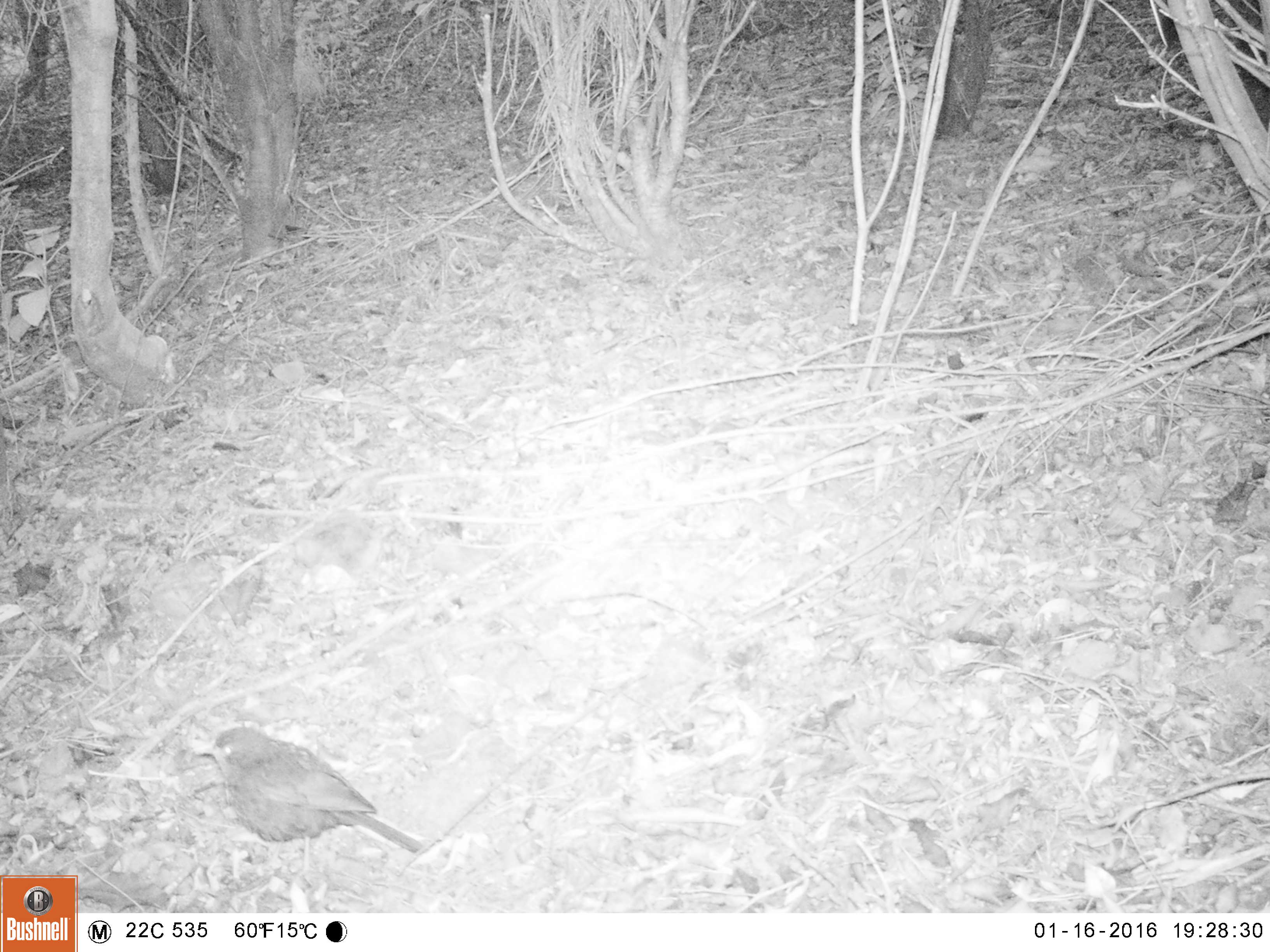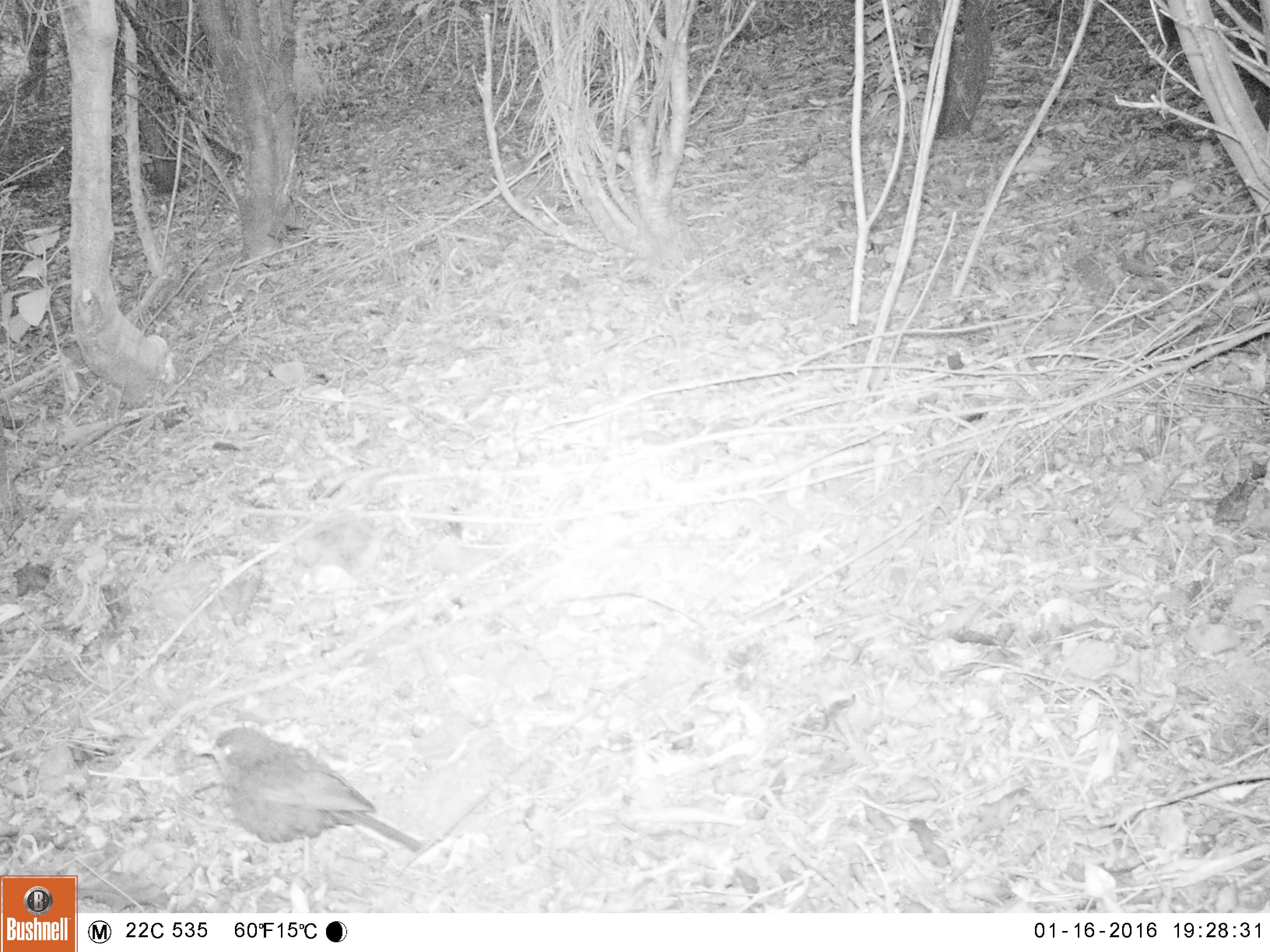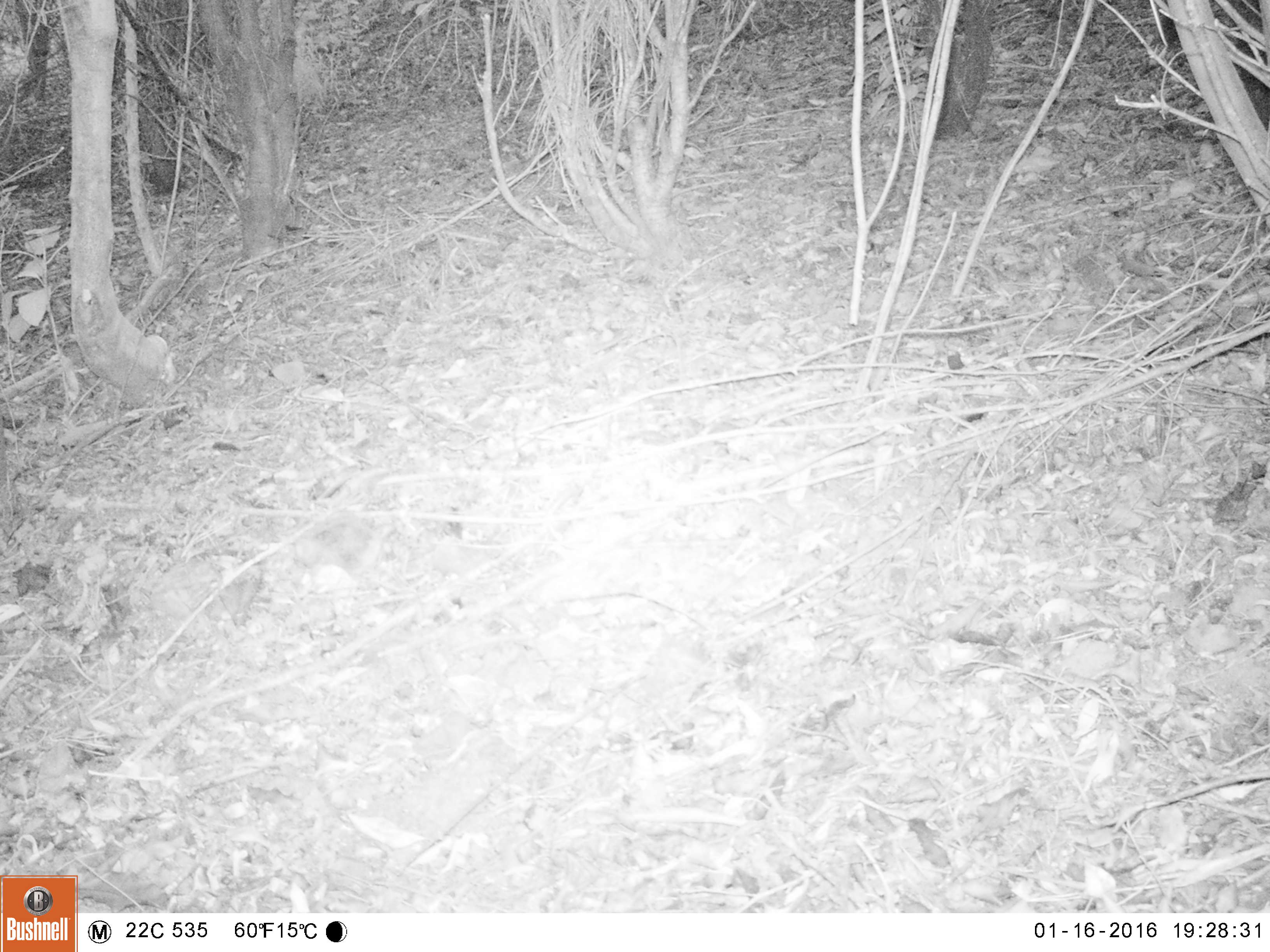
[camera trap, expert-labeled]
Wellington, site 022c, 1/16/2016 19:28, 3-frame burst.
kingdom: Animalia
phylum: Chordata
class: Aves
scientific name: Aves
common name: bird